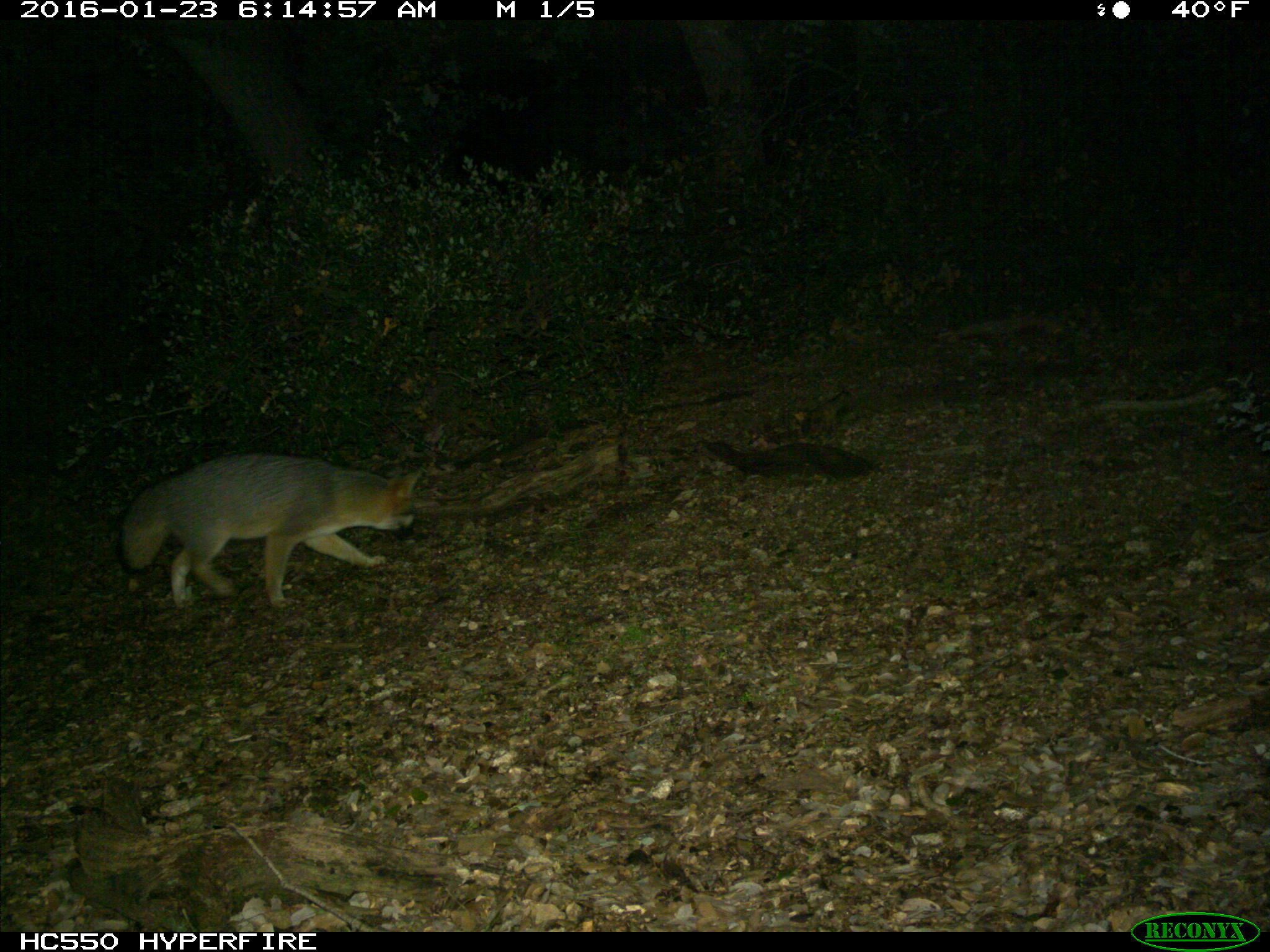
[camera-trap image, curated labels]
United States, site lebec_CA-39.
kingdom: Animalia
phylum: Chordata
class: Mammalia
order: Carnivora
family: Canidae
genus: Urocyon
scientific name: Urocyon cinereoargenteus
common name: gray fox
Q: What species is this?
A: Urocyon cinereoargenteus (gray fox).